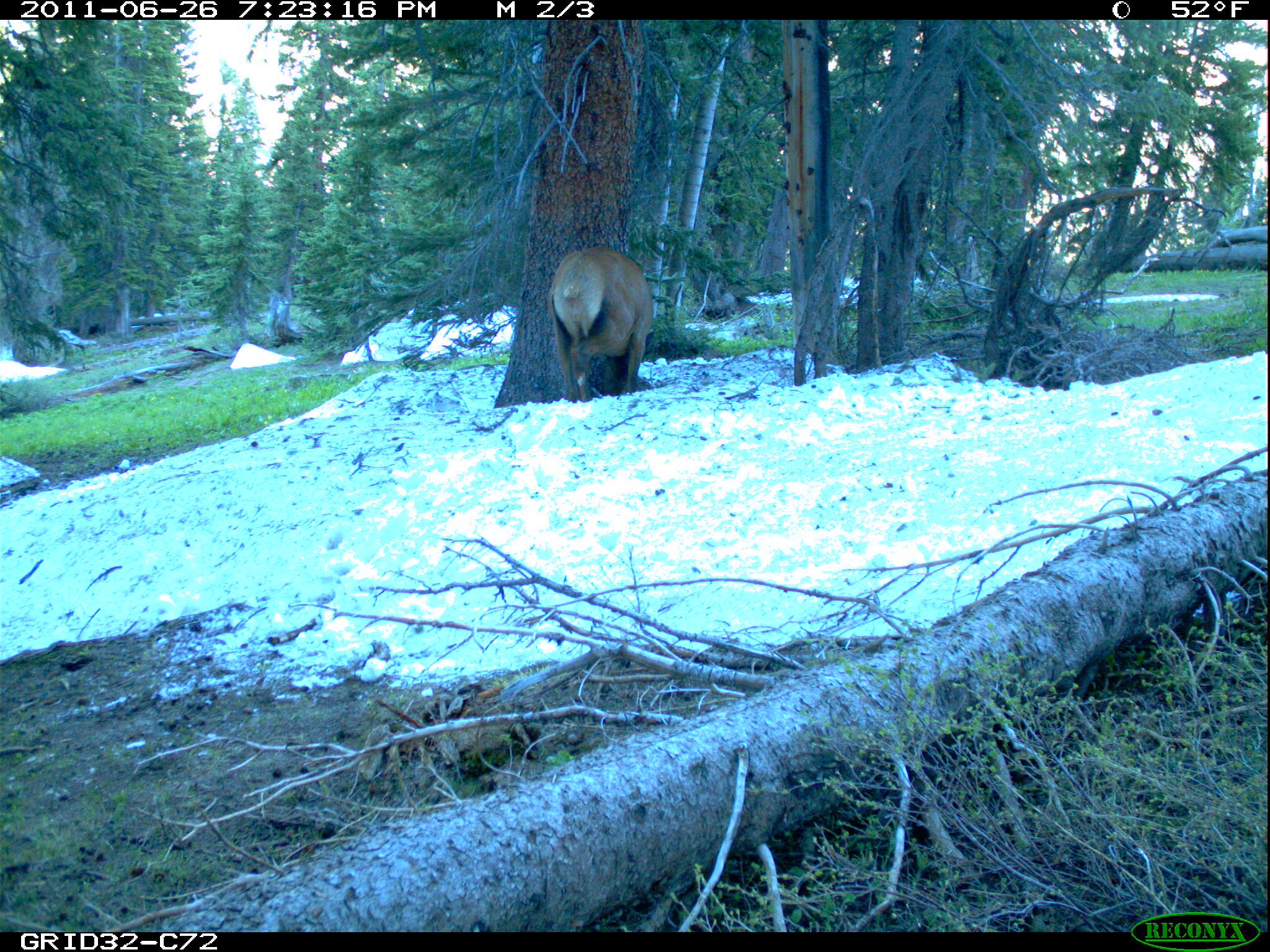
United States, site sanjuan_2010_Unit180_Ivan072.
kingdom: Animalia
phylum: Chordata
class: Mammalia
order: Artiodactyla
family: Cervidae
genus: Cervus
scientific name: Cervus elaphus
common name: red deer